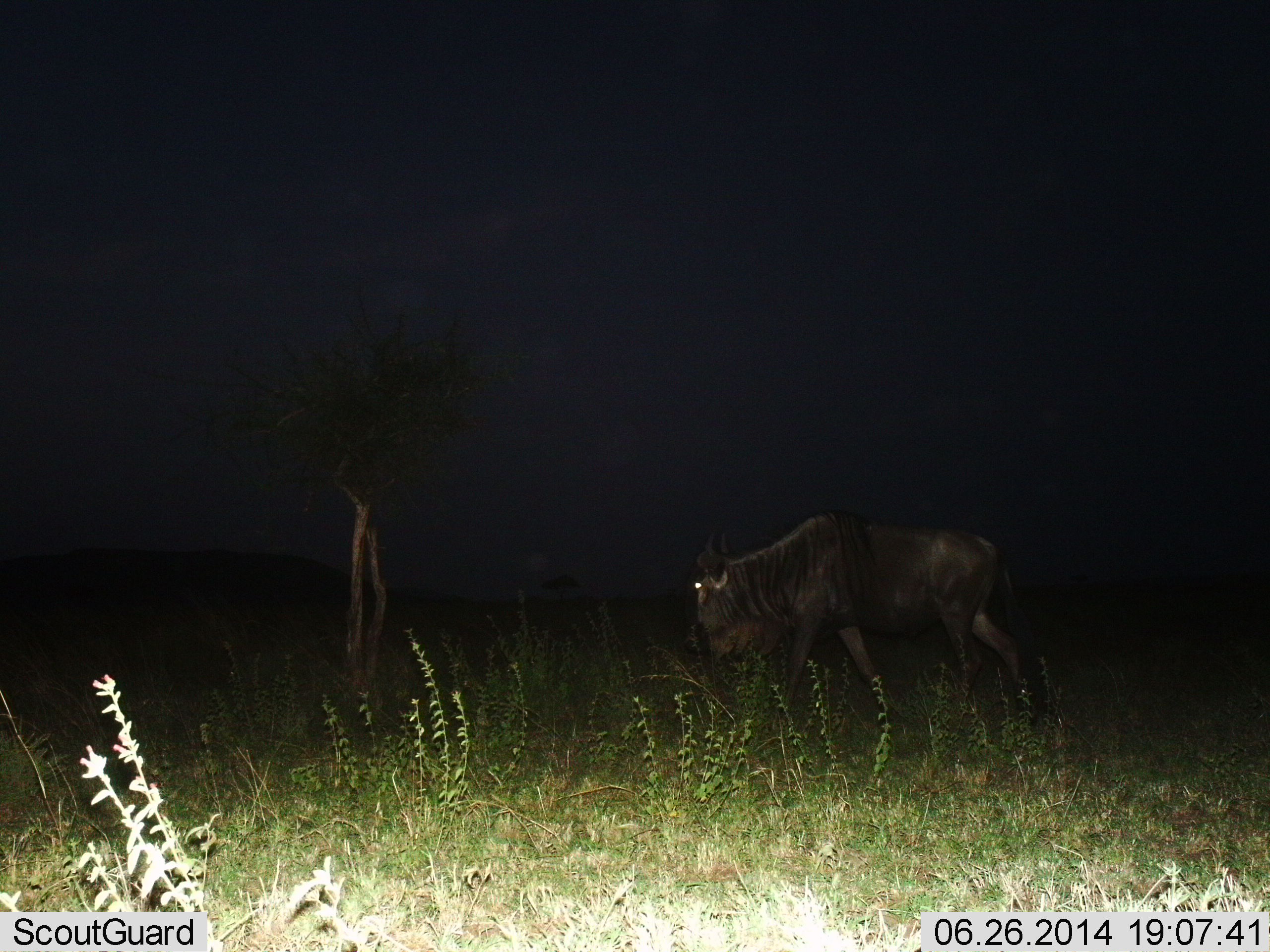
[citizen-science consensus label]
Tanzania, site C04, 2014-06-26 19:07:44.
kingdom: Animalia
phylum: Chordata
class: Mammalia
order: Artiodactyla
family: Bovidae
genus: Connochaetes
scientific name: Connochaetes taurinus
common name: blue wildebeest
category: wildebeest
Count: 1.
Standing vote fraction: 10%.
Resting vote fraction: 0%.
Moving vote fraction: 60%.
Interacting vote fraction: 0%.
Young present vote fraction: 0%.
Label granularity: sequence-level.